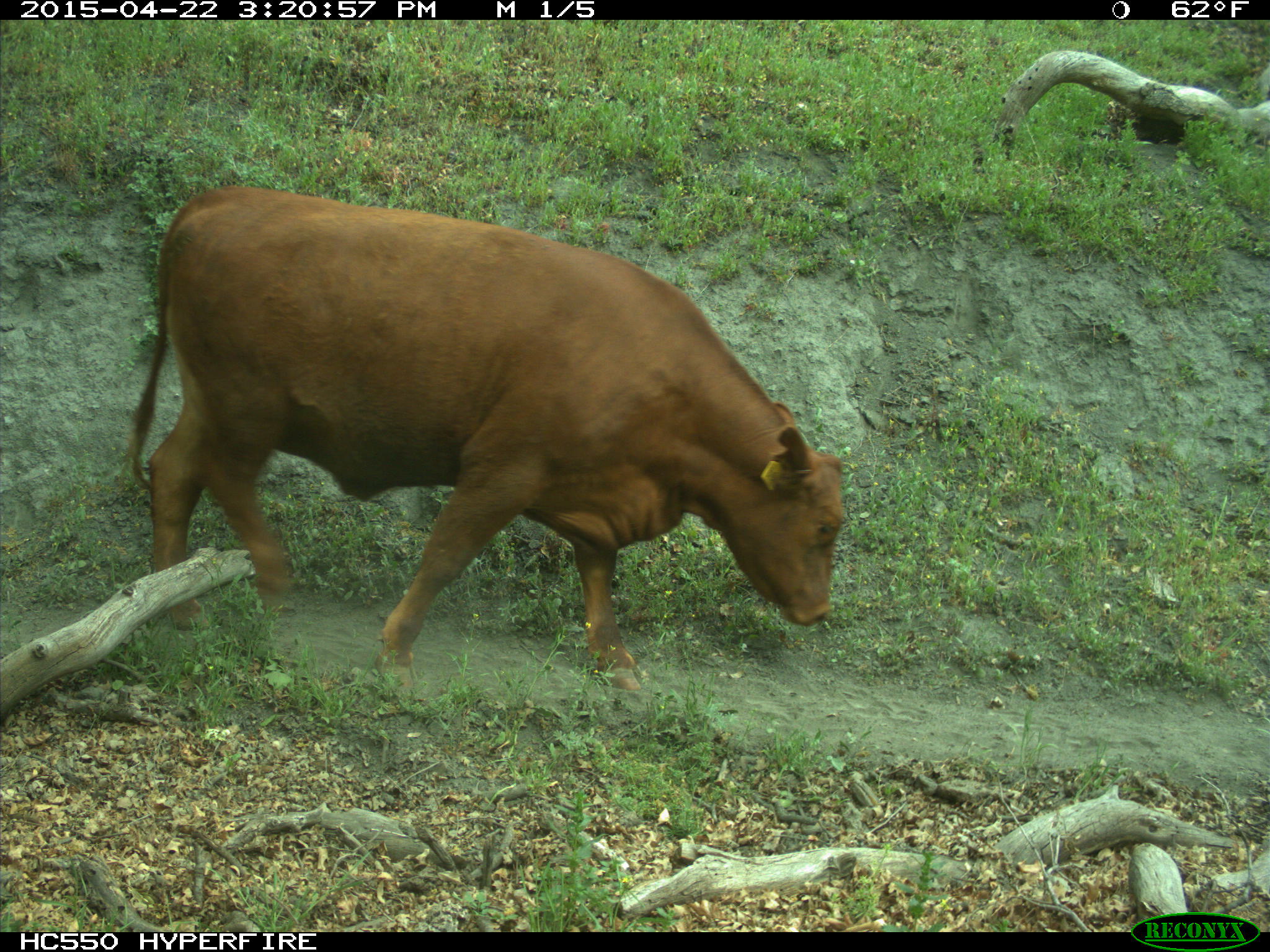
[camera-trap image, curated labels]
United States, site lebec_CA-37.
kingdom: Animalia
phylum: Chordata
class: Mammalia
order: Artiodactyla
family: Bovidae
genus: Bos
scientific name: Bos taurus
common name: domestic cow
Bos taurus (domestic cow).